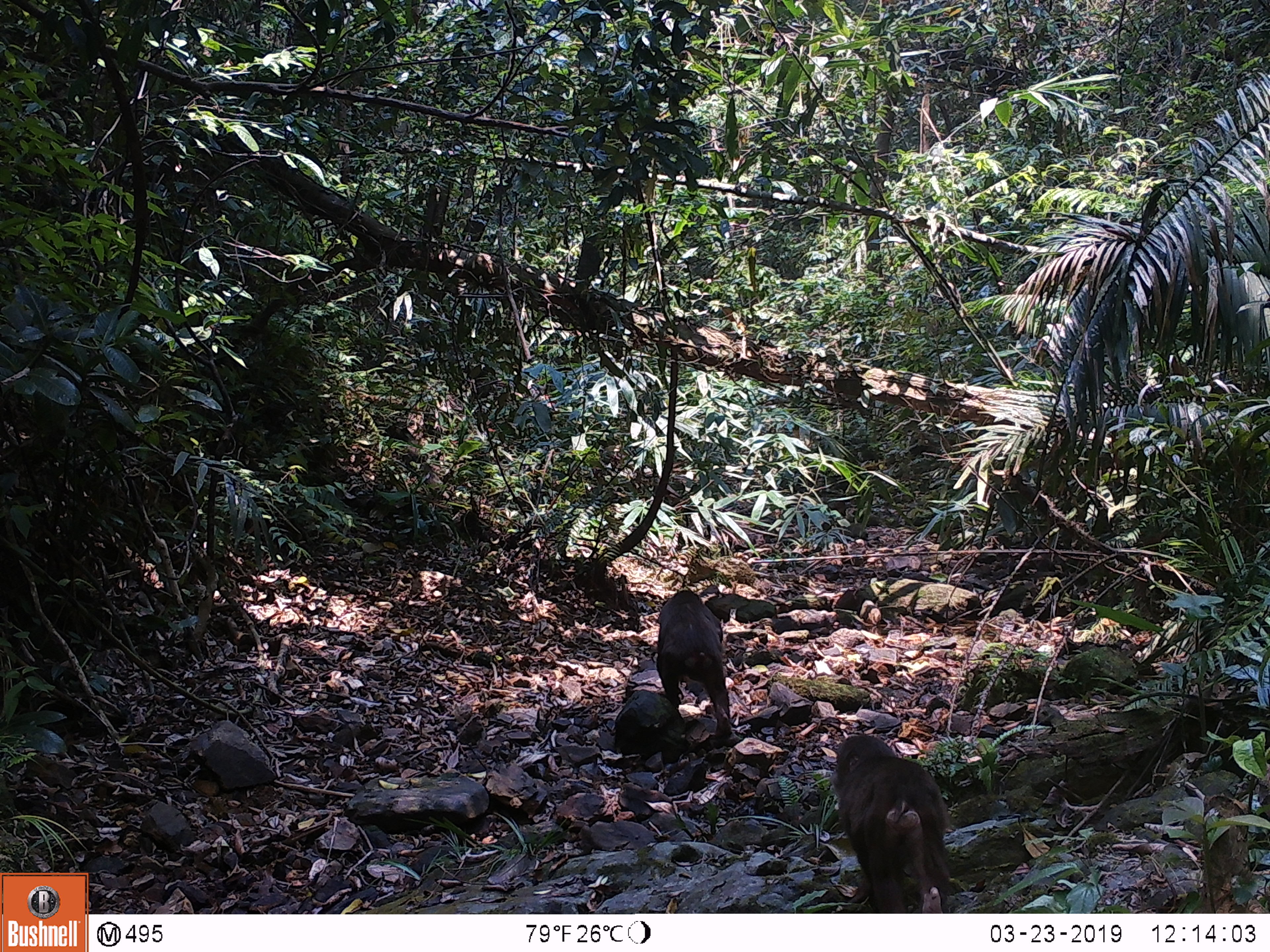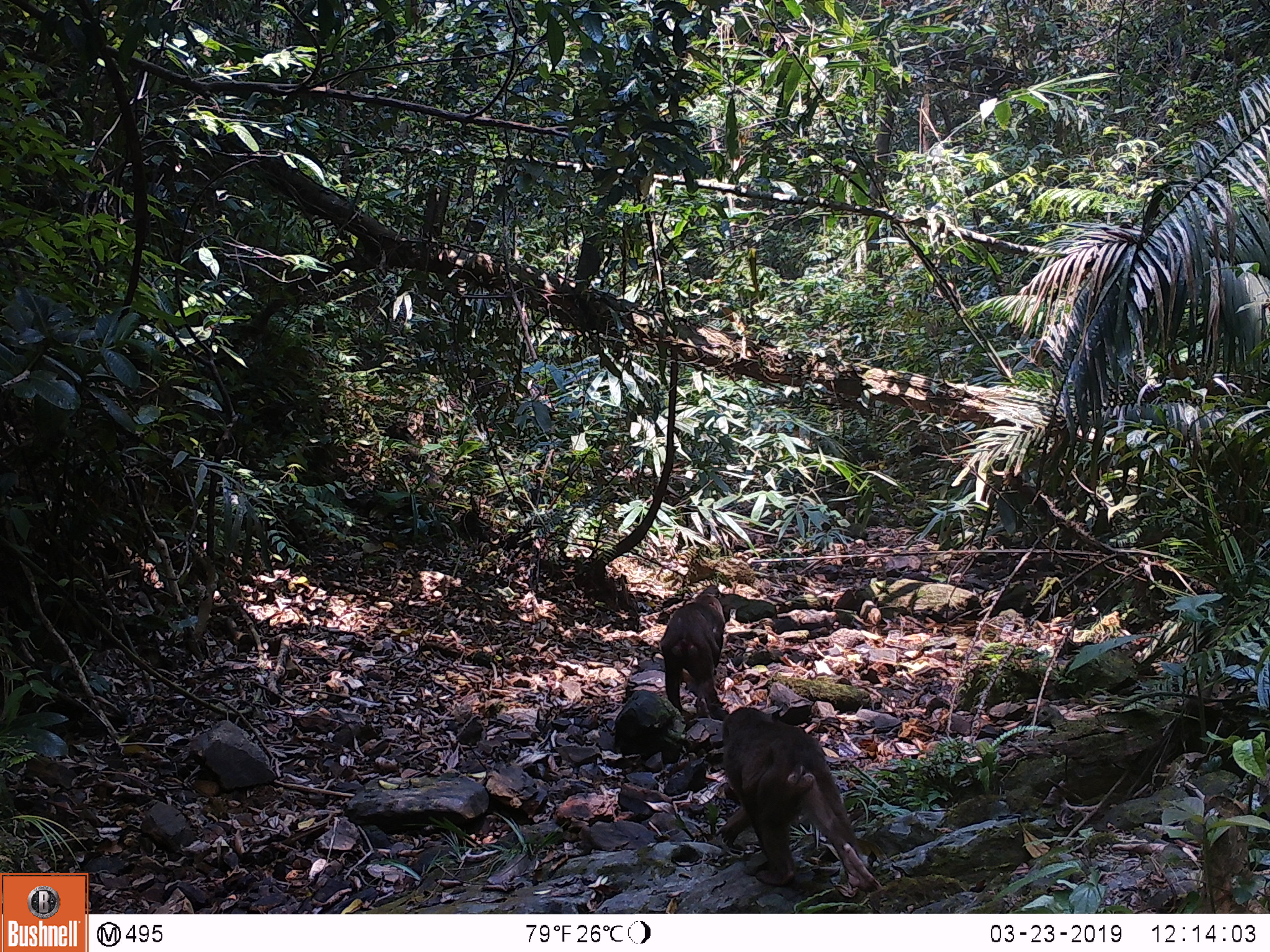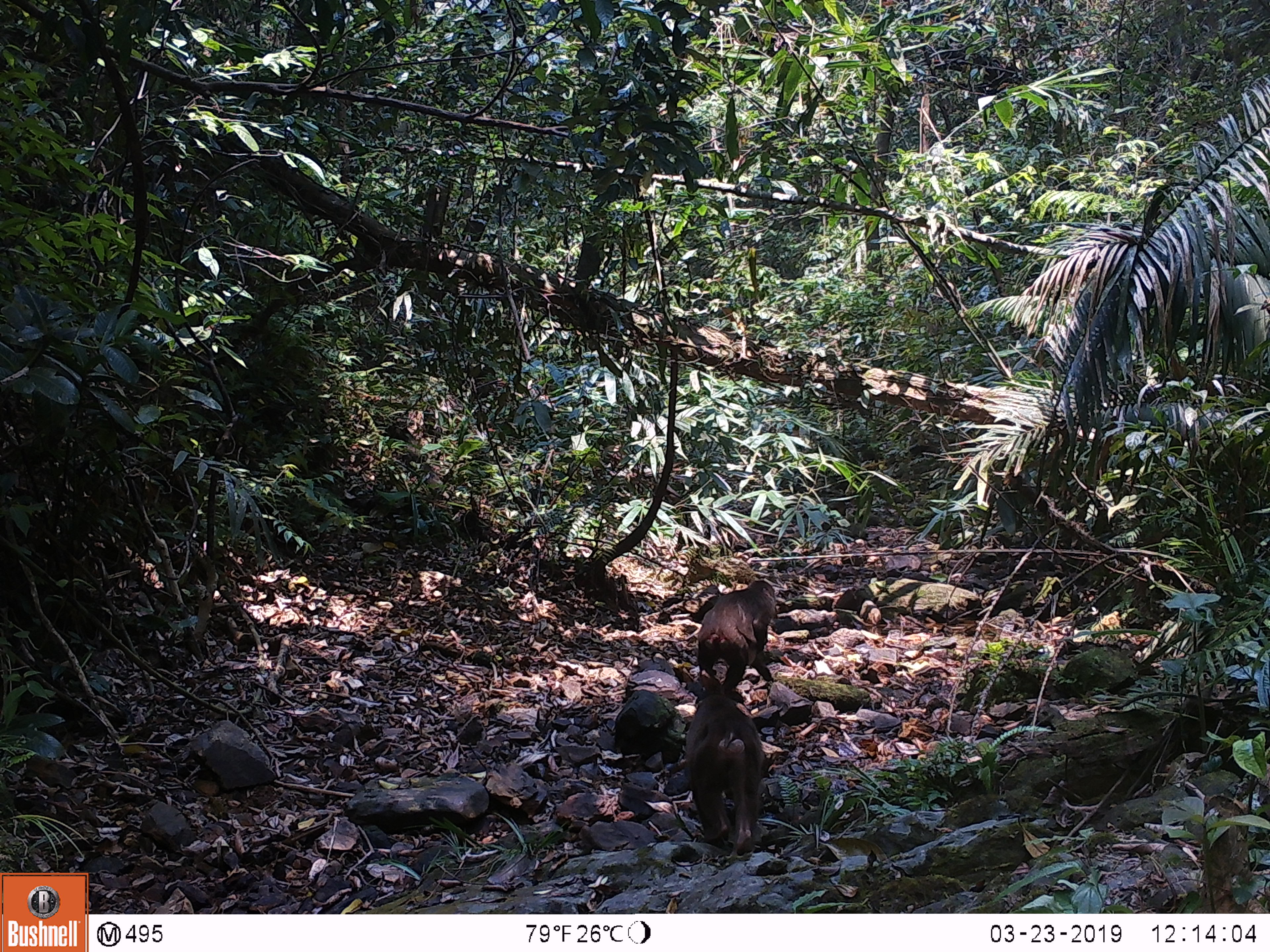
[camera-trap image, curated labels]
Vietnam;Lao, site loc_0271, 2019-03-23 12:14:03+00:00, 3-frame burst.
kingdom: Animalia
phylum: Chordata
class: Mammalia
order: Primates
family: Cercopithecidae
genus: Macaca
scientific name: Macaca arctoides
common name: stump-tailed macaque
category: stump tailed macaque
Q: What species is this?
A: Stump tailed macaque (stump-tailed macaque) (Macaca arctoides).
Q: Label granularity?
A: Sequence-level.